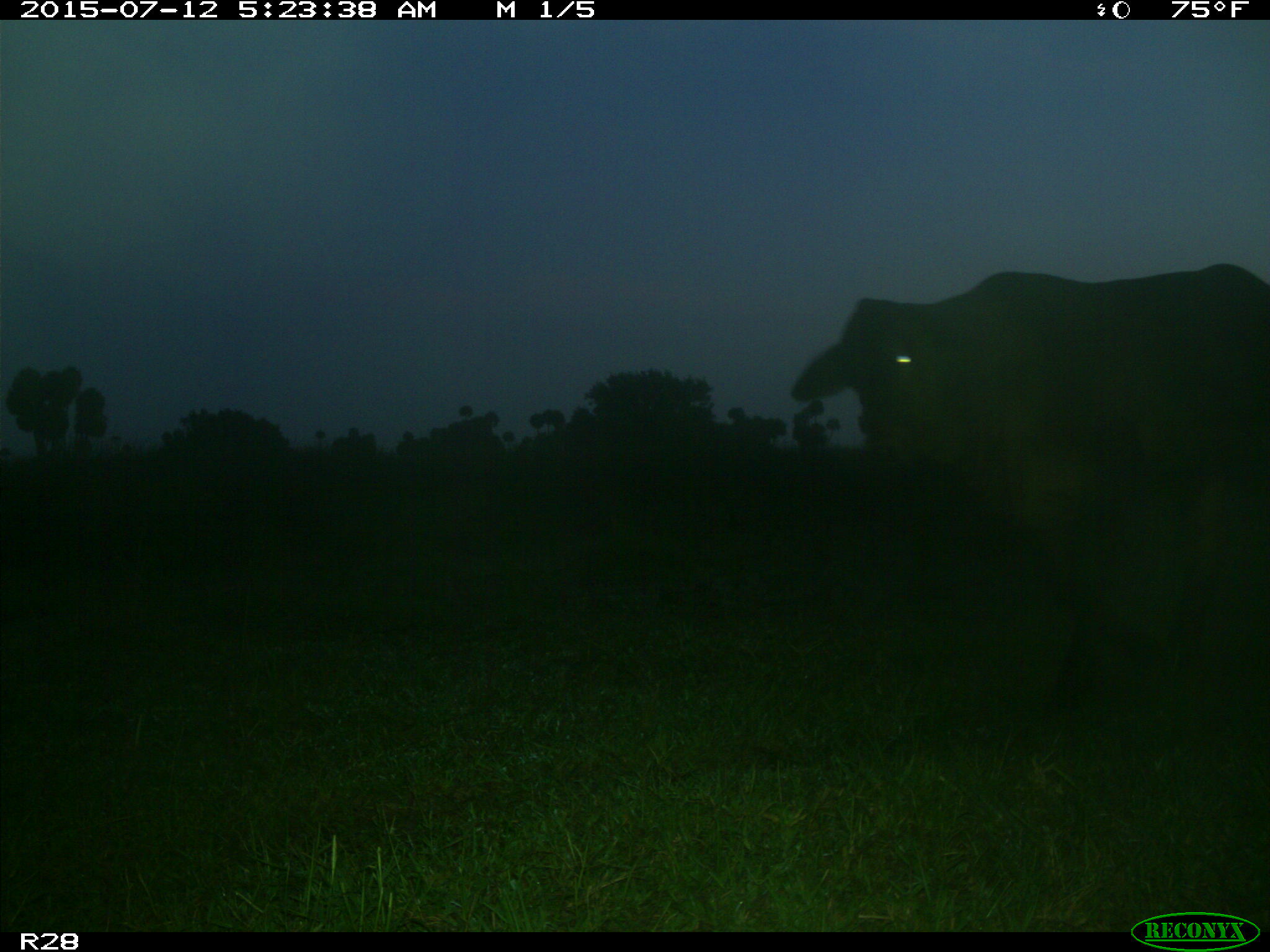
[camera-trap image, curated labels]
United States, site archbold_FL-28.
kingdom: Animalia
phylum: Chordata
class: Mammalia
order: Artiodactyla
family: Bovidae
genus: Bos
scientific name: Bos taurus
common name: domestic cow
Bos taurus (domestic cow).